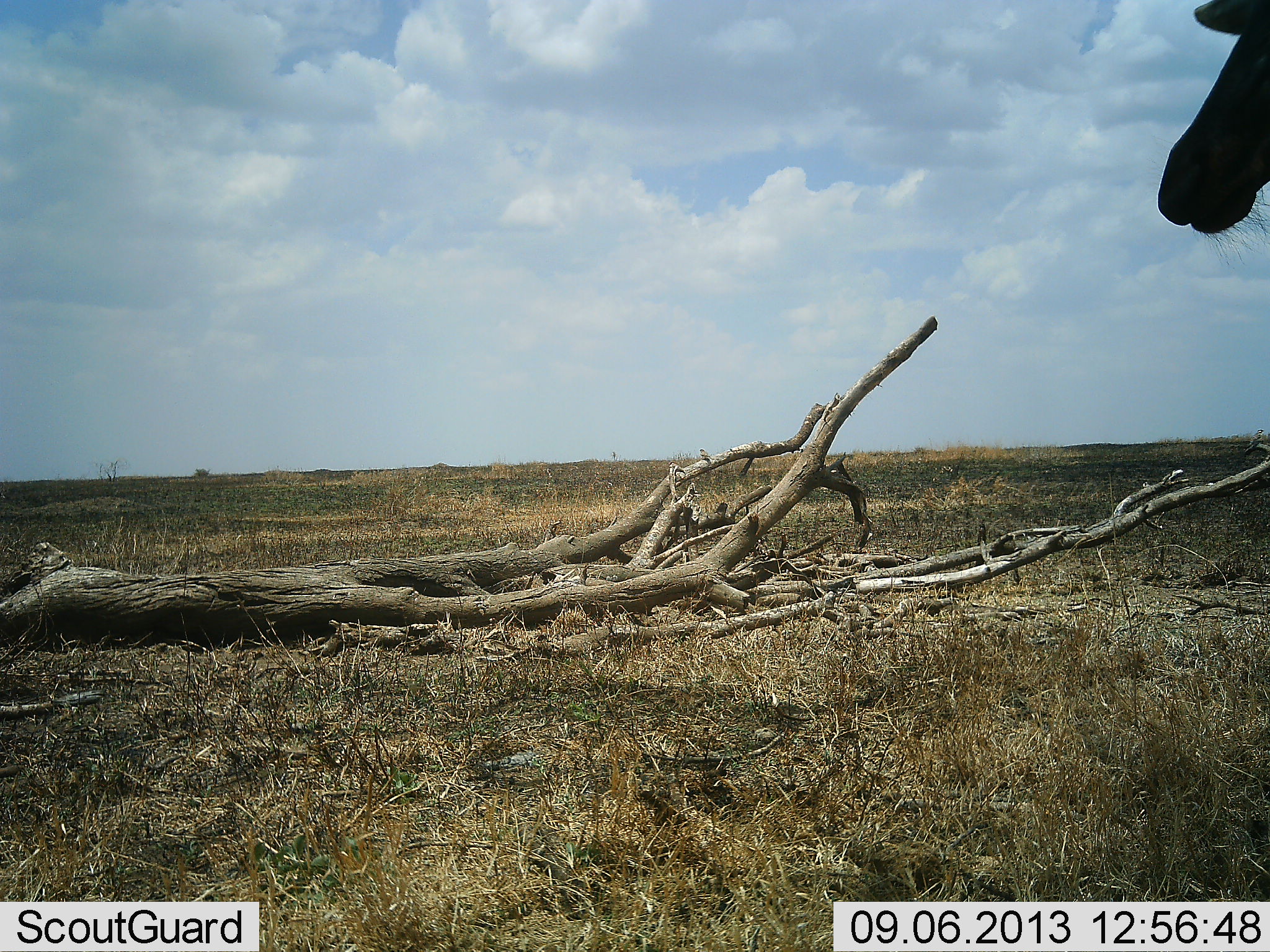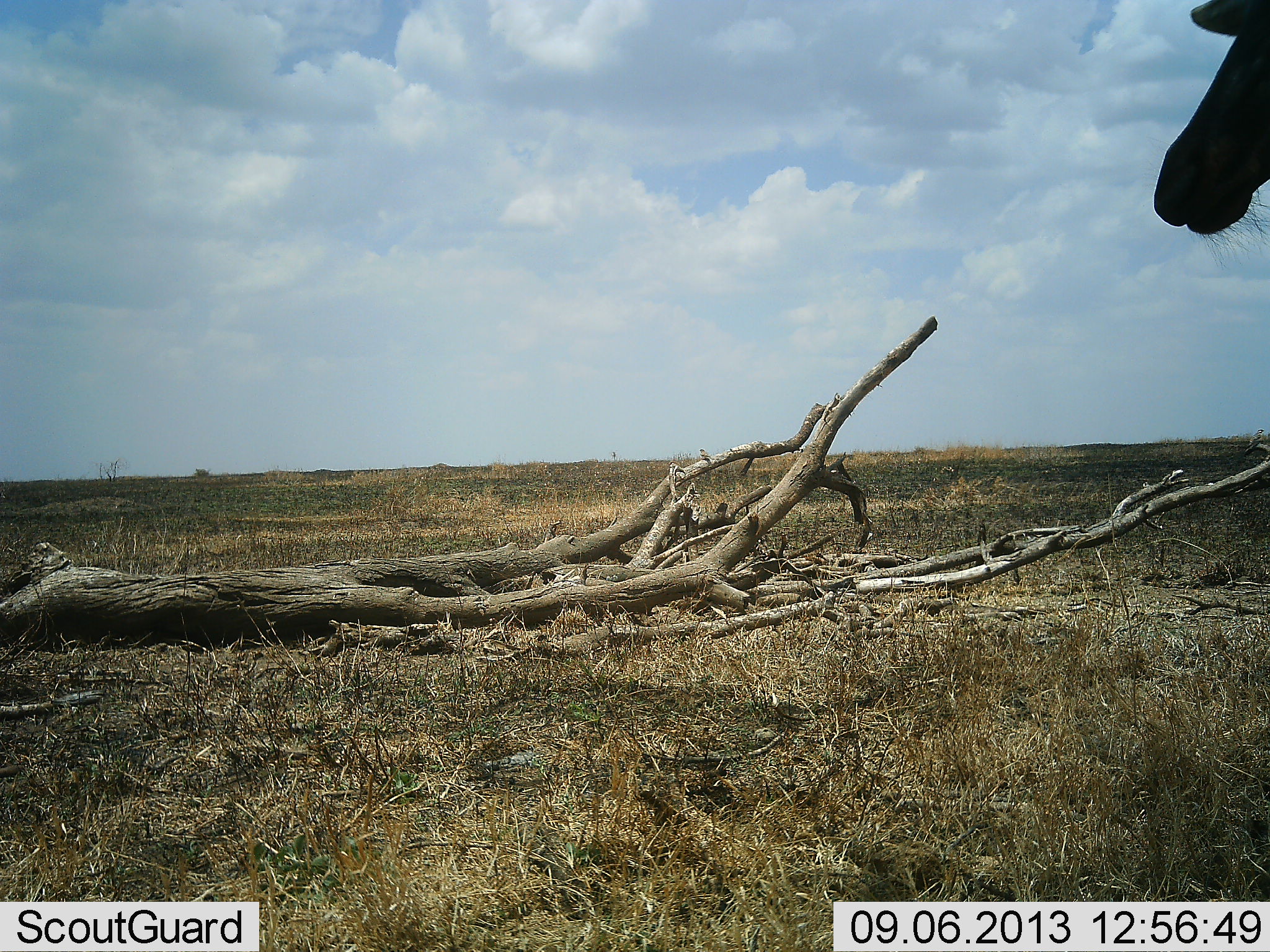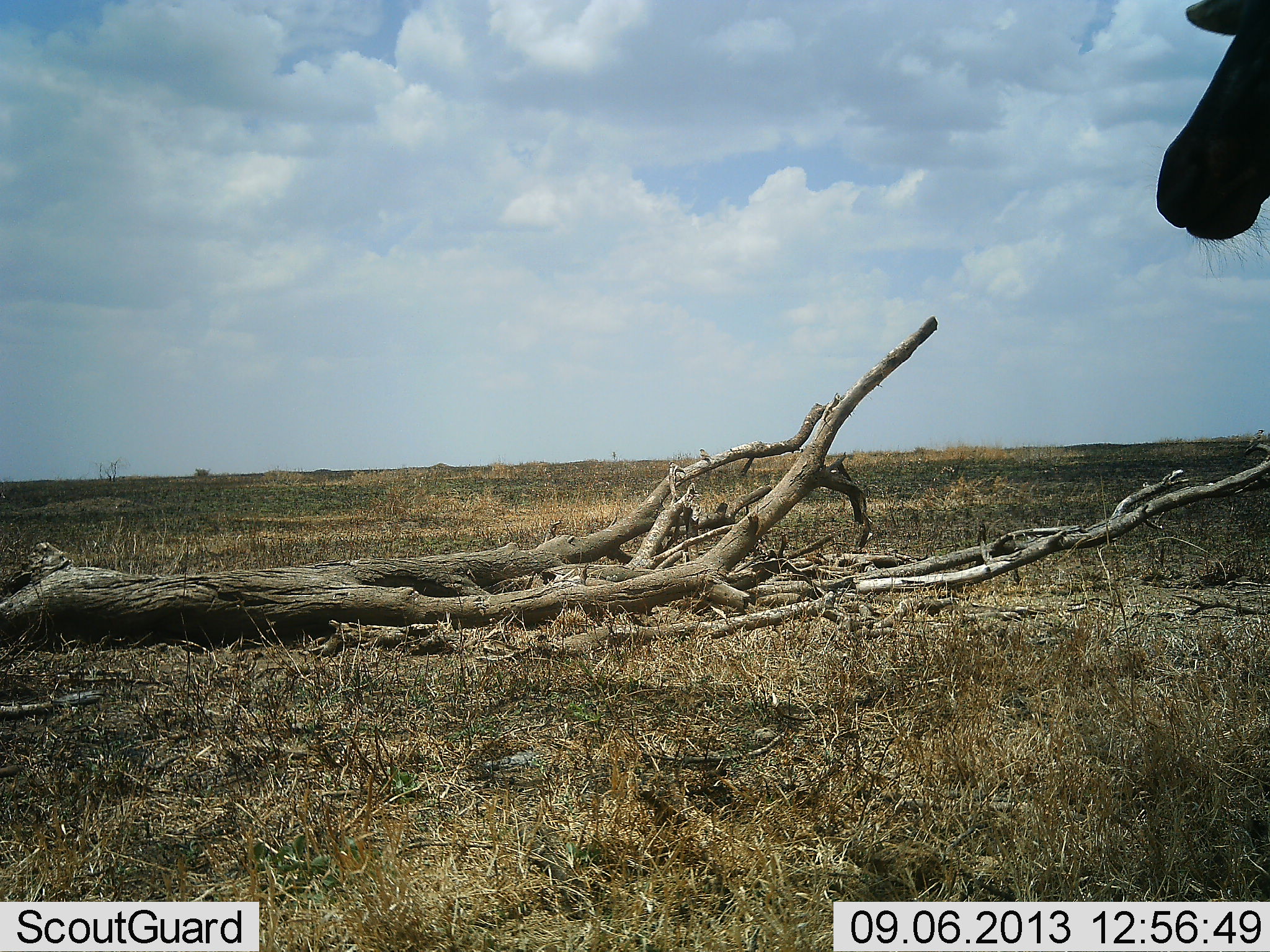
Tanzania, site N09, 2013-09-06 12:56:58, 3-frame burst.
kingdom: Animalia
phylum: Chordata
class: Mammalia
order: Artiodactyla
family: Bovidae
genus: Alcelaphus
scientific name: Alcelaphus buselaphus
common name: hartebeest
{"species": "hartebeest (Alcelaphus buselaphus)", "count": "1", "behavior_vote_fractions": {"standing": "86%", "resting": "0%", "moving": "5%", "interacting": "0%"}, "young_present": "0%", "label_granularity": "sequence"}